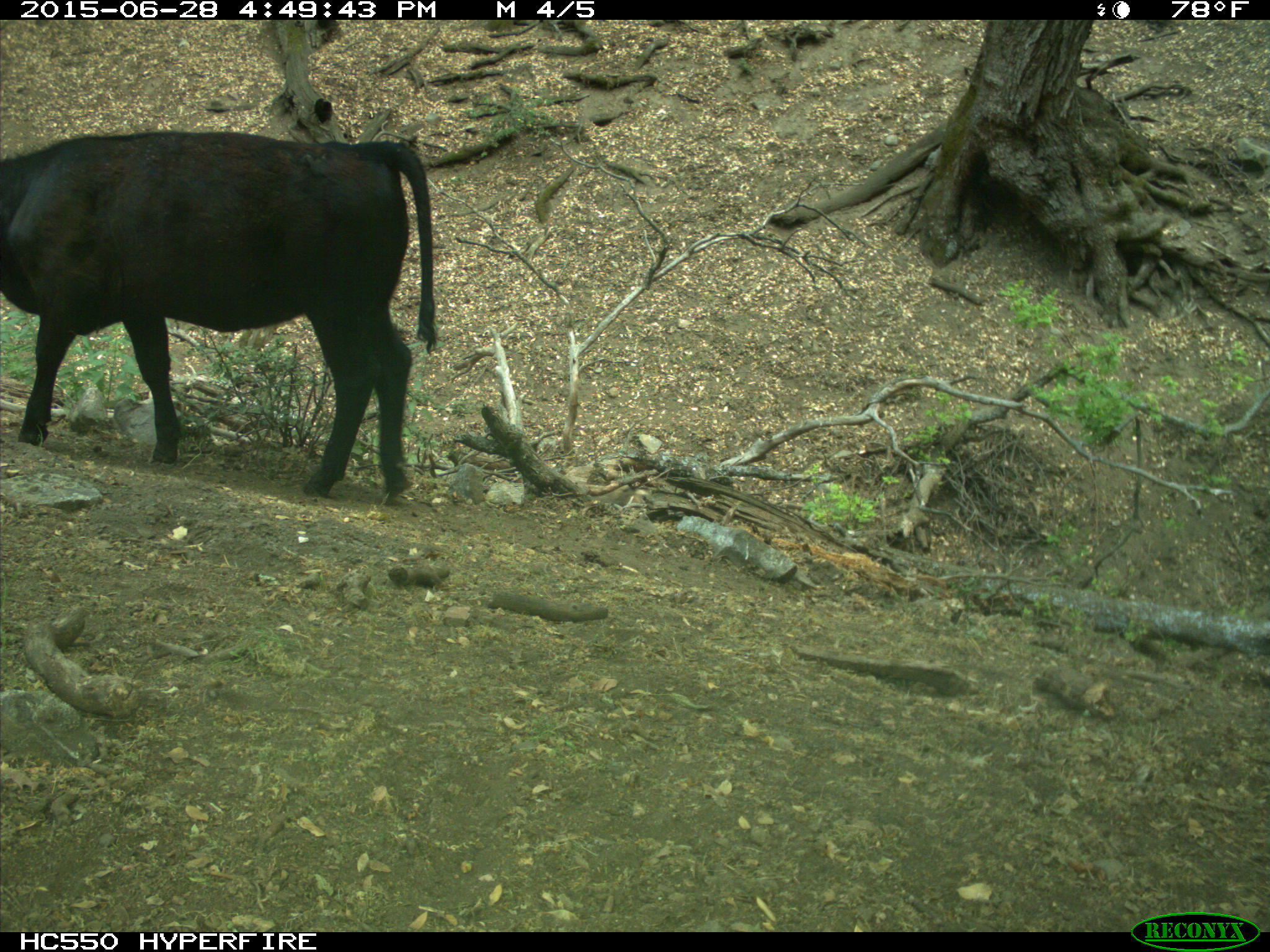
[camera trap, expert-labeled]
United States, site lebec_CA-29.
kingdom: Animalia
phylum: Chordata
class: Mammalia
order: Artiodactyla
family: Bovidae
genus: Bos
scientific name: Bos taurus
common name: domestic cow